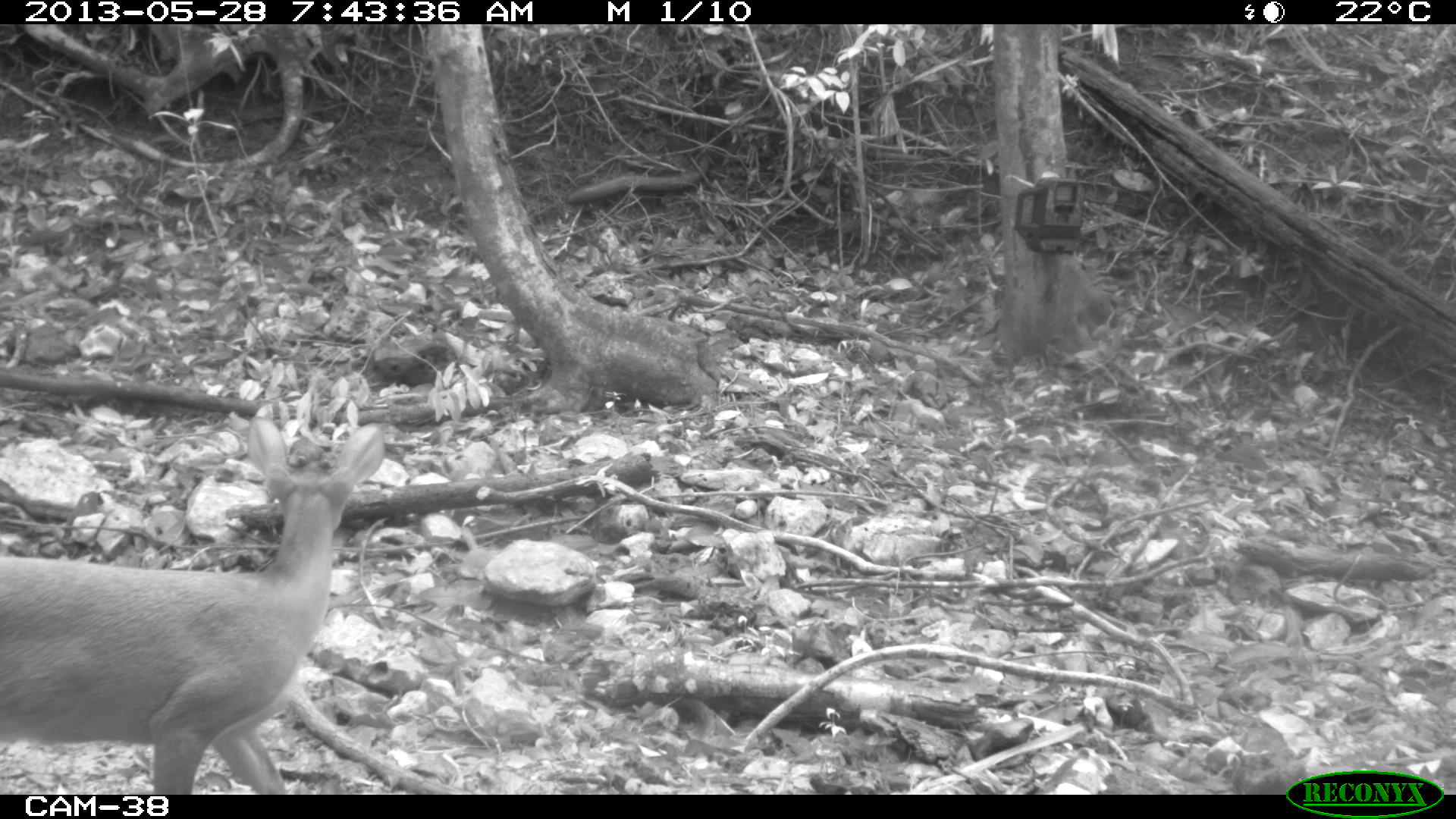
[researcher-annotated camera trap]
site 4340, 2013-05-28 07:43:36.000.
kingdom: Animalia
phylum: Chordata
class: Mammalia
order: Artiodactyla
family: Cervidae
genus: Mazama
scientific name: Mazama temama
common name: central american red brocket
Mazama temama (central american red brocket), count 1, sex female.